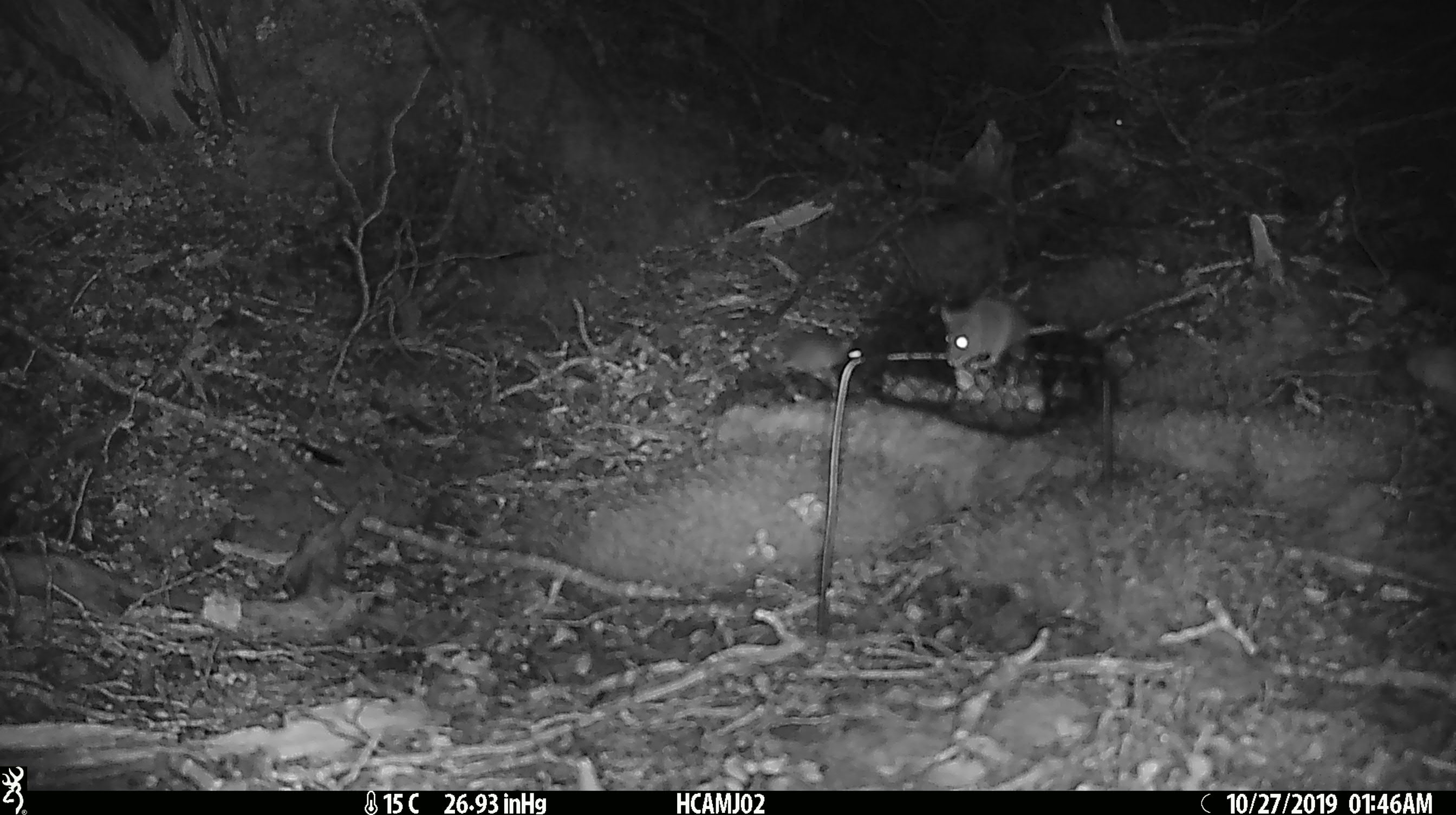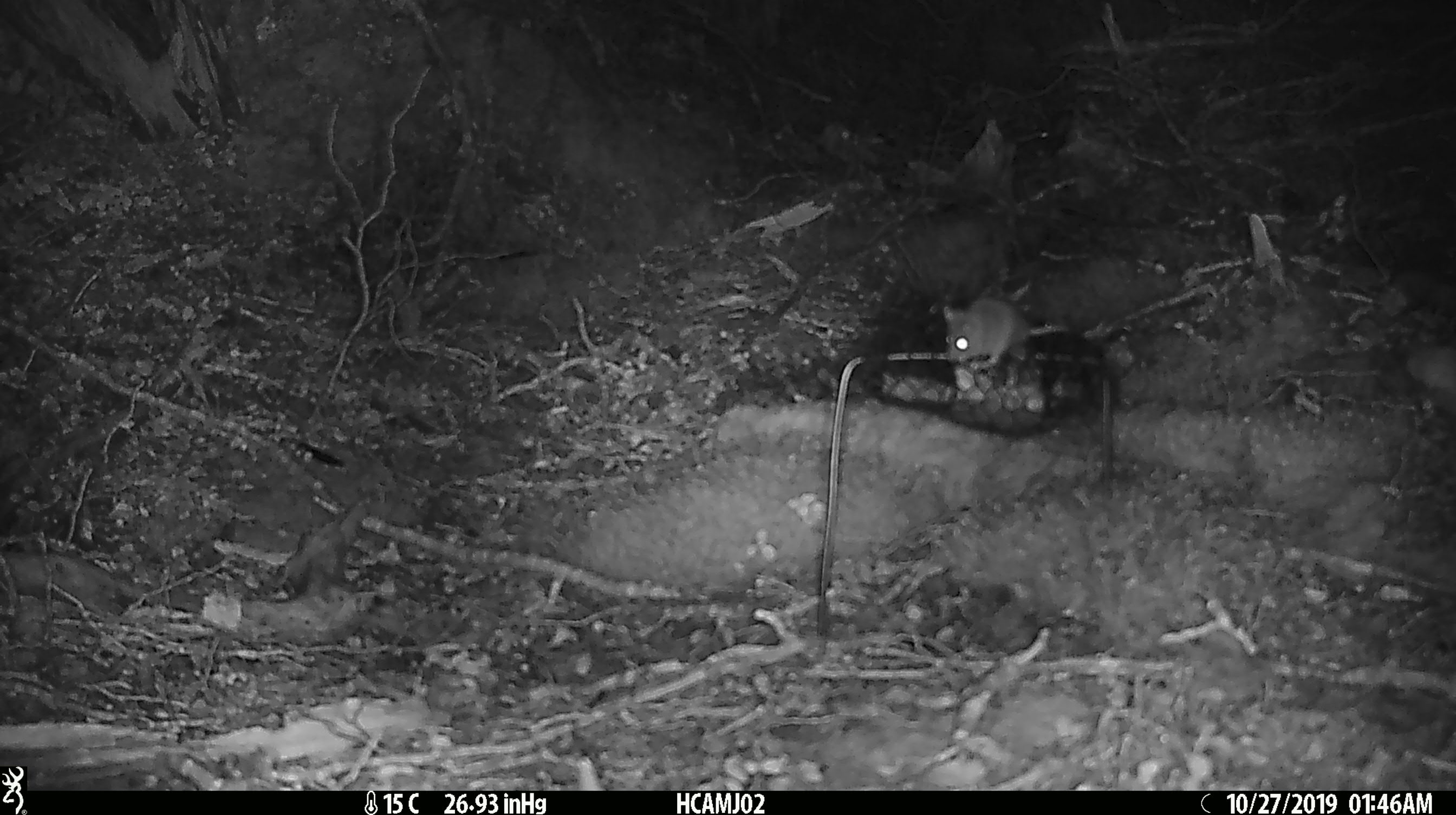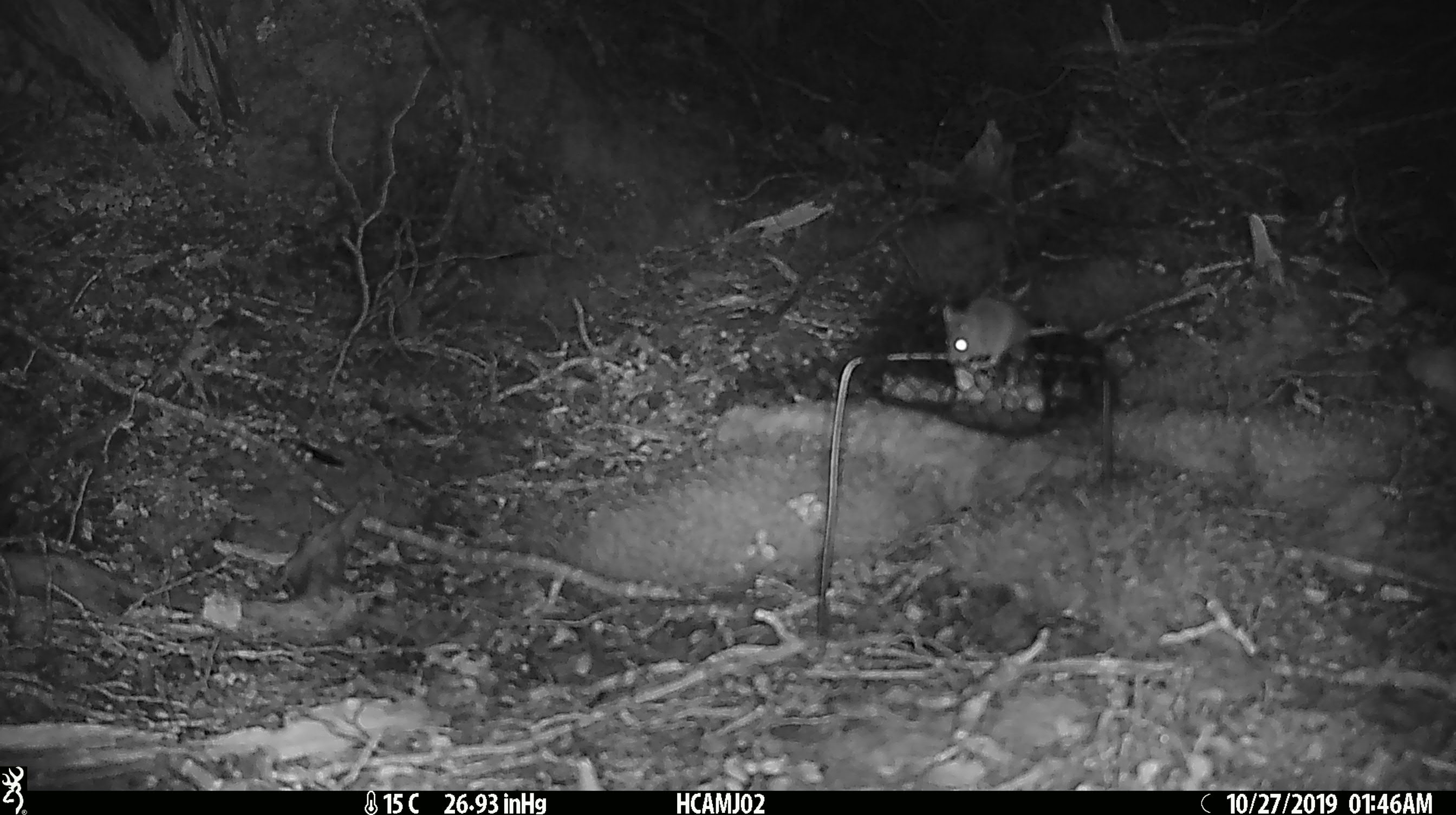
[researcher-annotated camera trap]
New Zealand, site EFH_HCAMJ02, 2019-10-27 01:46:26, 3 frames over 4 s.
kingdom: Animalia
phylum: Chordata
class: Mammalia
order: Rodentia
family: Muridae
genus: Mus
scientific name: Mus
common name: mouse